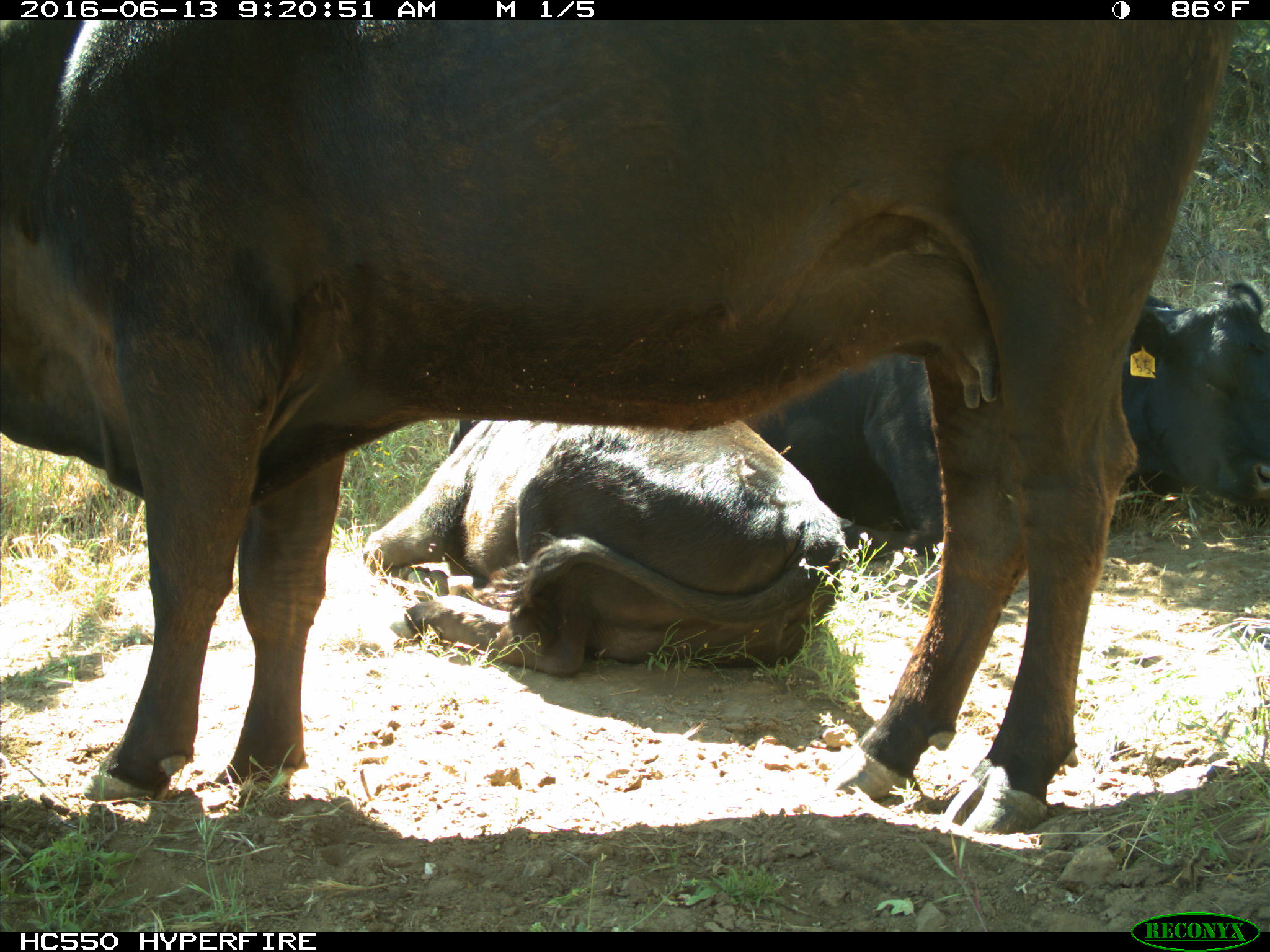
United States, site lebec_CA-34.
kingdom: Animalia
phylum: Chordata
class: Mammalia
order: Artiodactyla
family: Bovidae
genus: Bos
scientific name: Bos taurus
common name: domestic cow